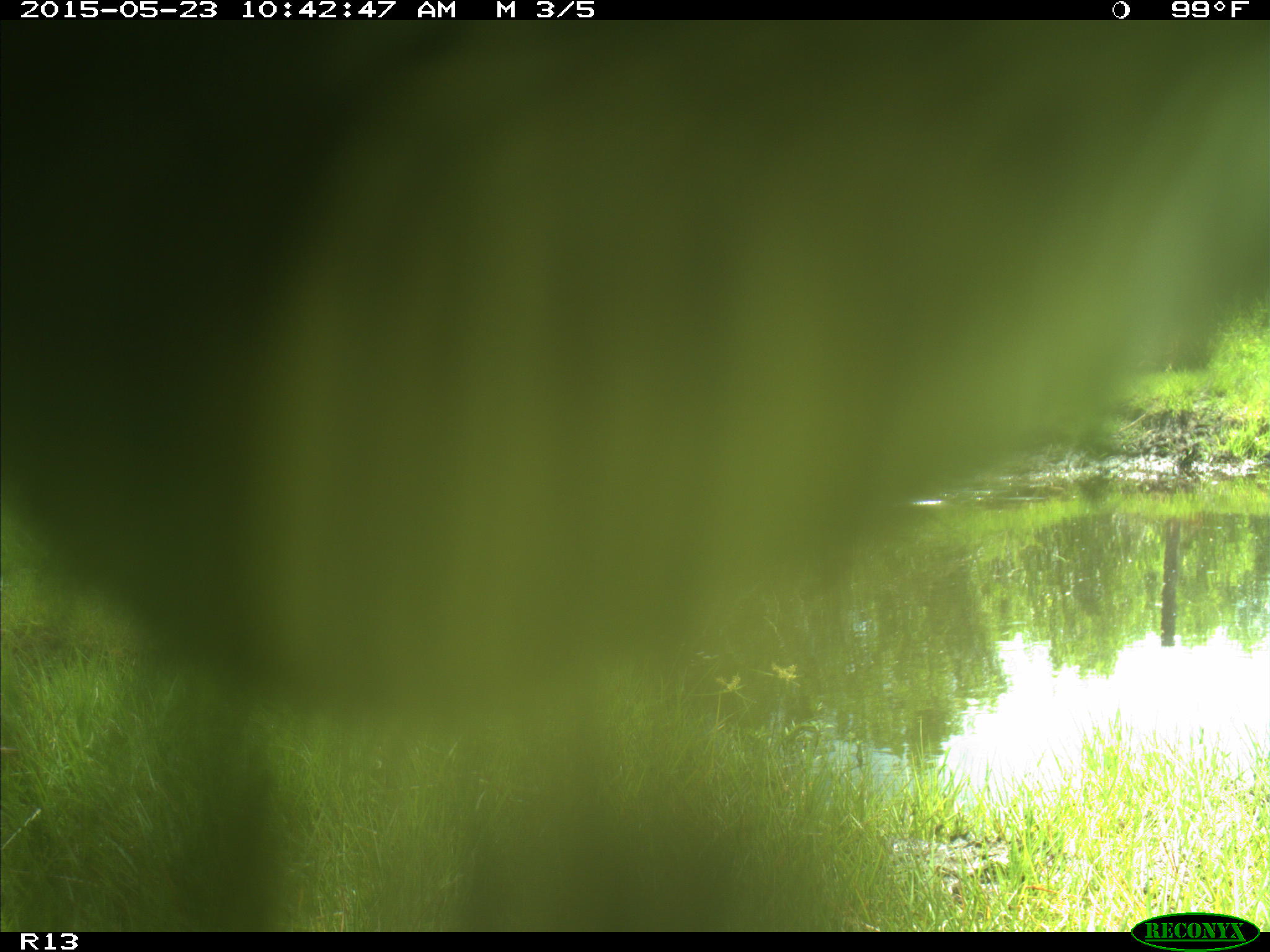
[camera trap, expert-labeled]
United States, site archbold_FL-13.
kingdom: Animalia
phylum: Chordata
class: Mammalia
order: Artiodactyla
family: Bovidae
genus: Bos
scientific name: Bos taurus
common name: domestic cow